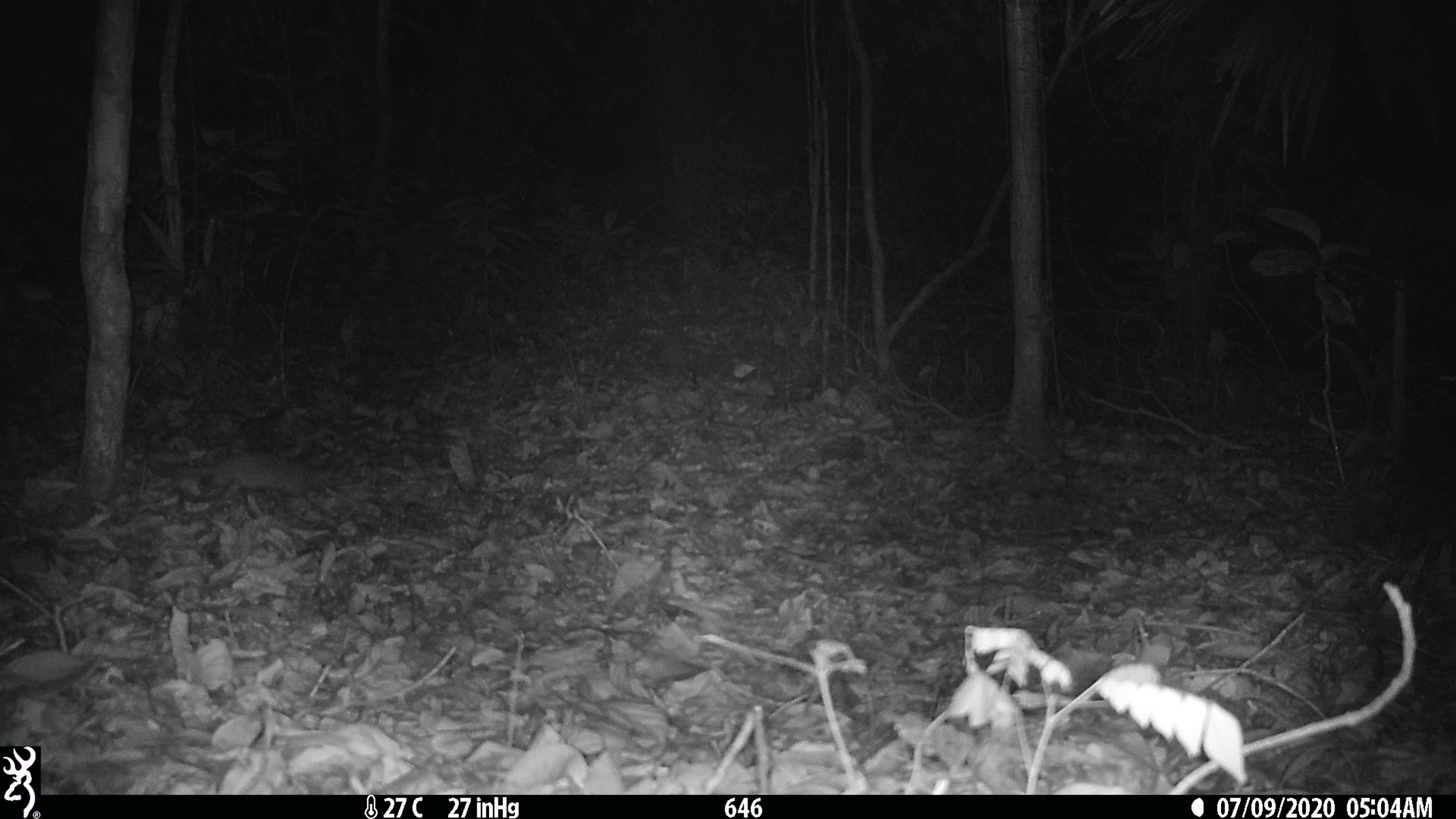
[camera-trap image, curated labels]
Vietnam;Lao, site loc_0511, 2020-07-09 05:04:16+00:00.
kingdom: Animalia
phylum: Chordata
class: Mammalia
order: Carnivora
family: Mustelidae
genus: Melogale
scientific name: Melogale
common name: ferret badger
Ferret badger (Melogale). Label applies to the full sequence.